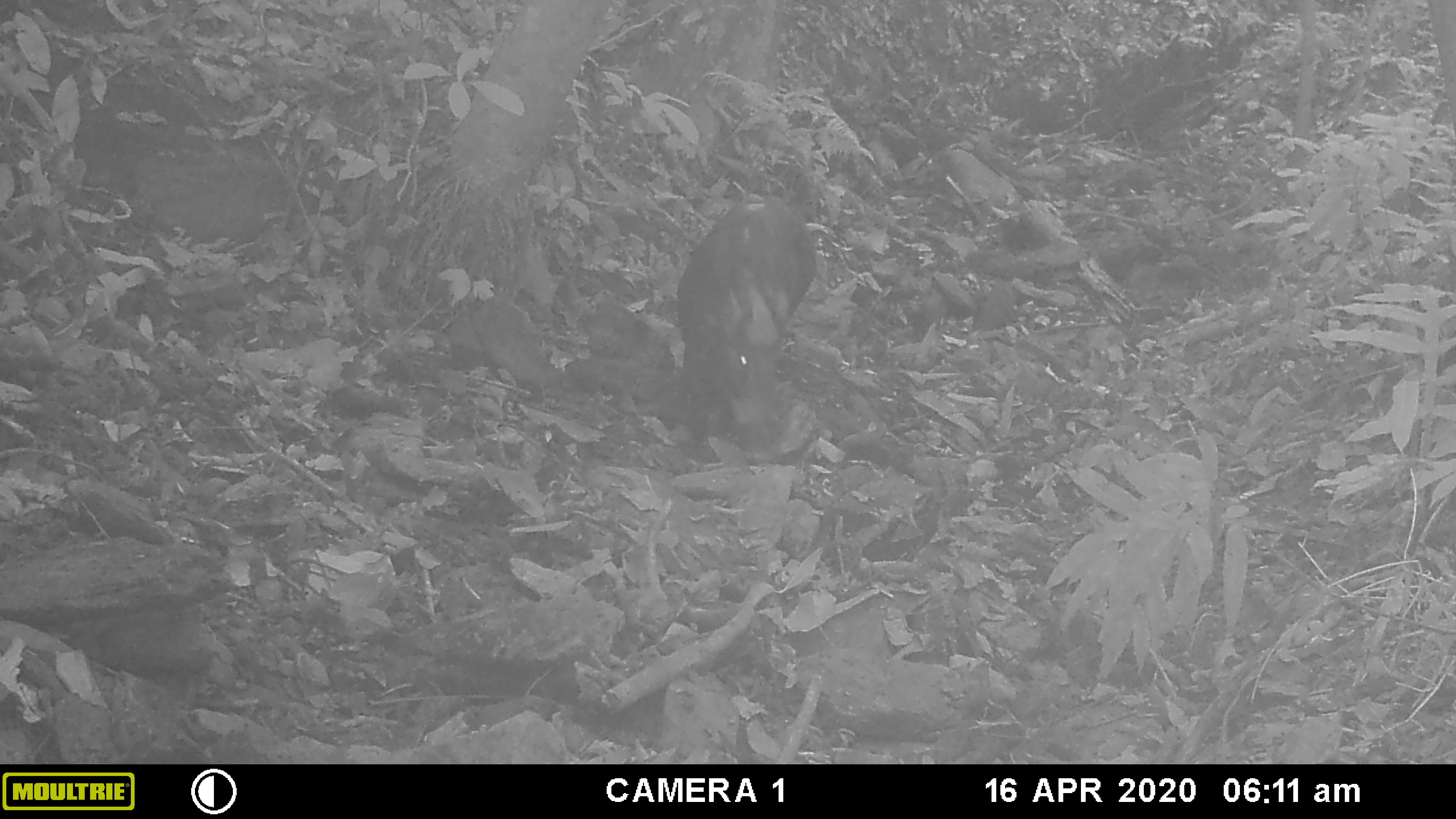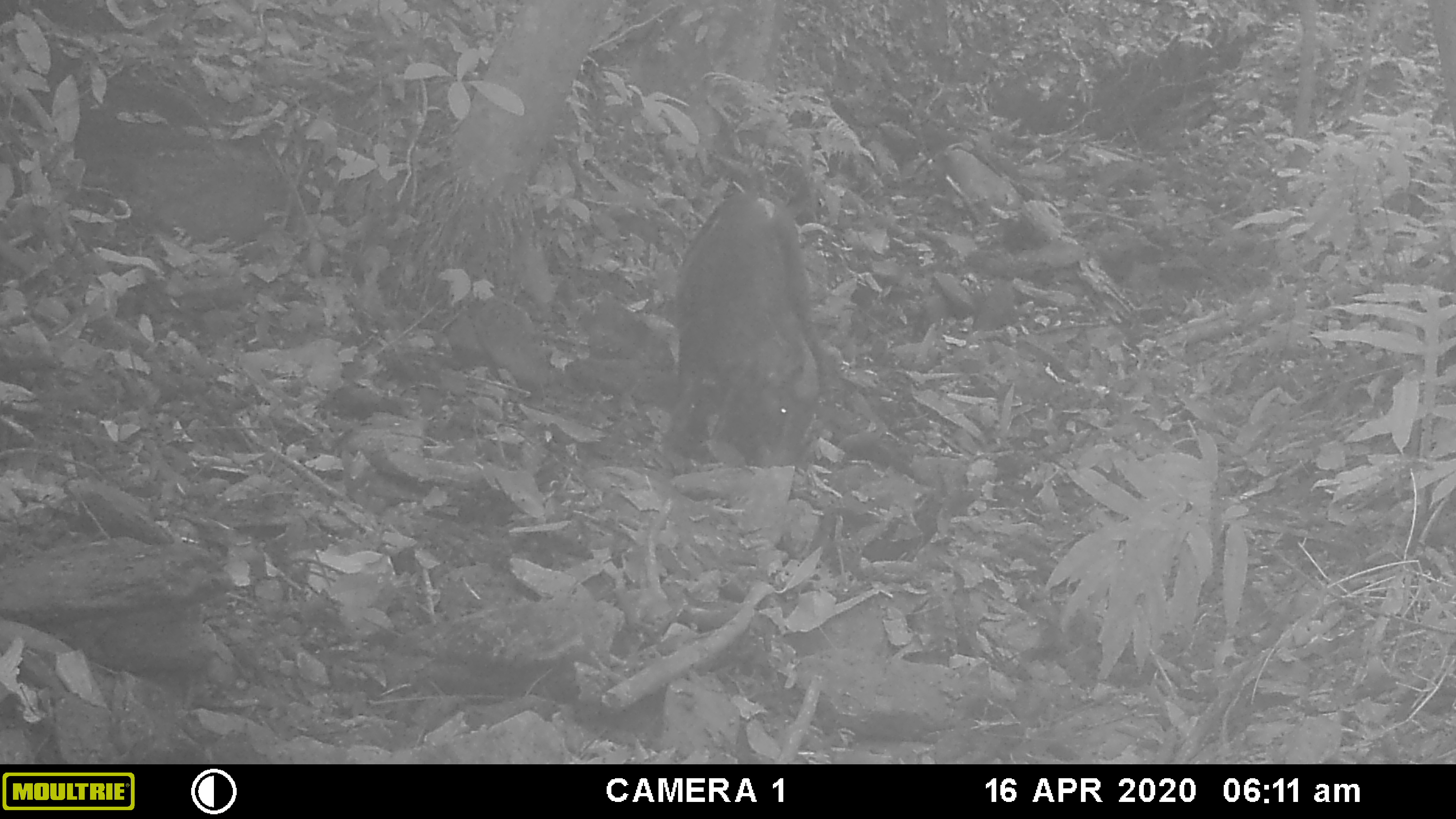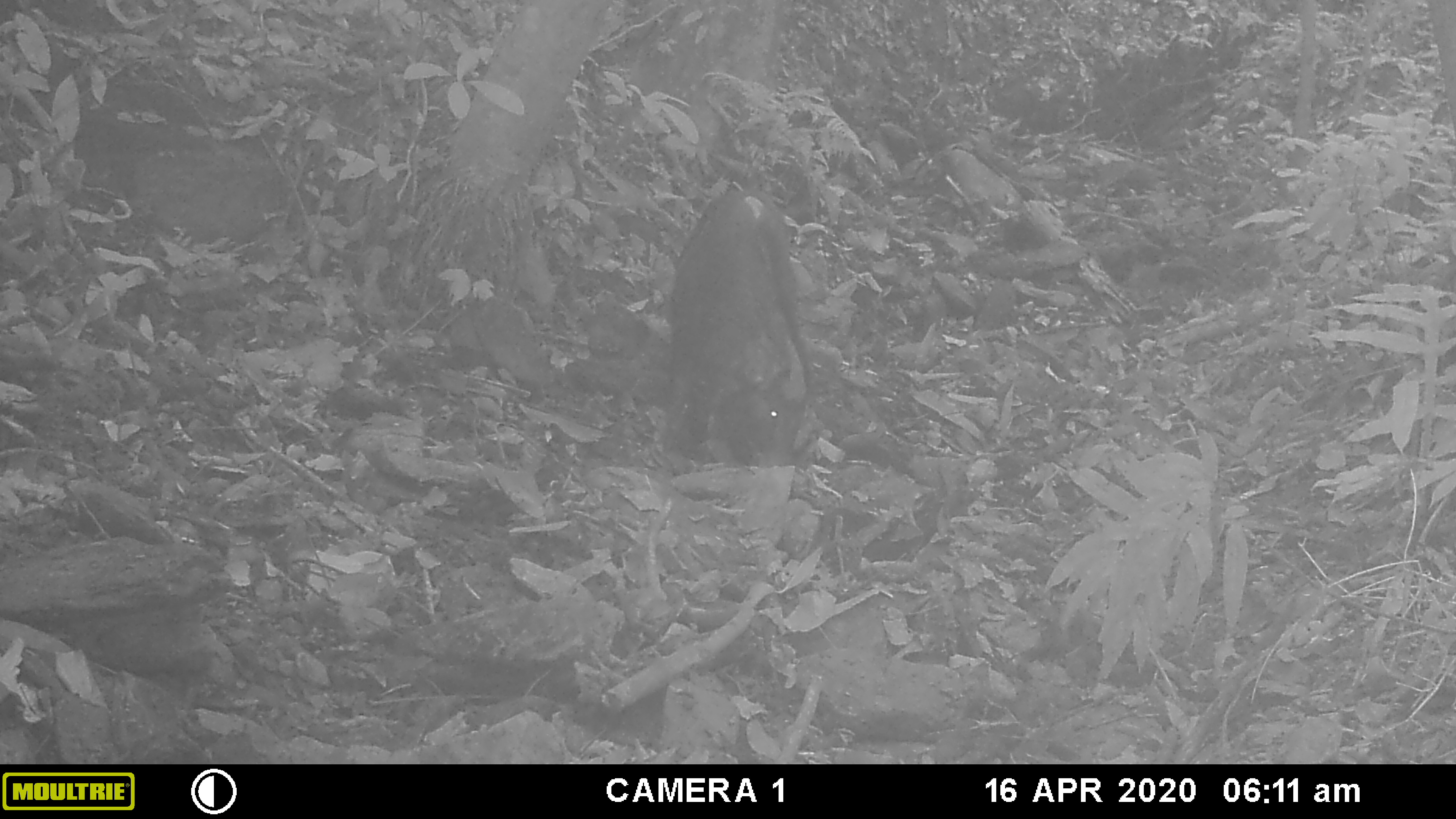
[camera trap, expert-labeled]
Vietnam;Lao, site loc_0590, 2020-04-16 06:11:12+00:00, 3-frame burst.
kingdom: Animalia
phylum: Chordata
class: Mammalia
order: Artiodactyla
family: Suidae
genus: Sus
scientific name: Sus scrofa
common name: eurasian wild pig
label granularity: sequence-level